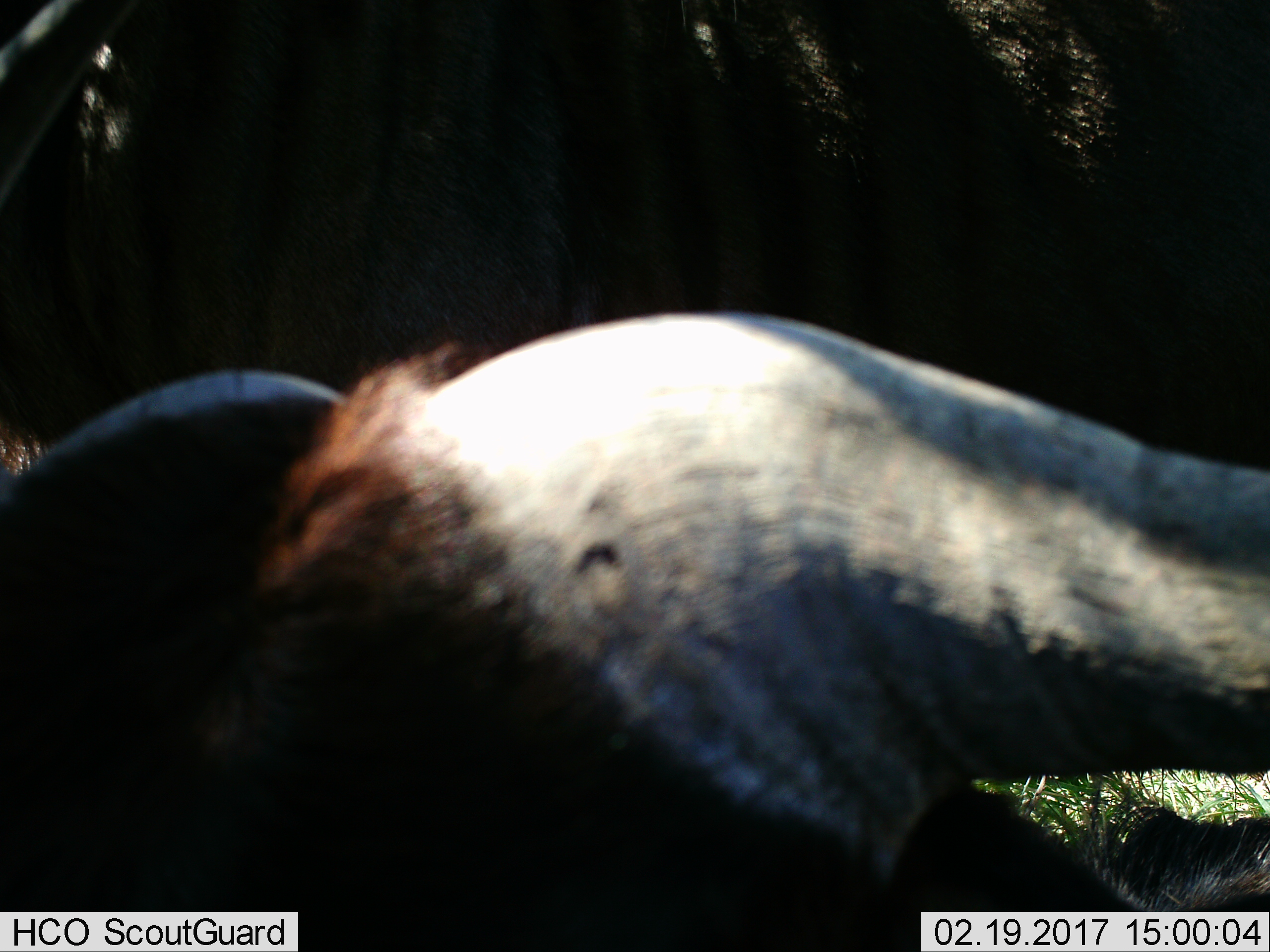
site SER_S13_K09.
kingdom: Animalia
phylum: Chordata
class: Mammalia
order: Artiodactyla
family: Bovidae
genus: Connochaetes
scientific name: Connochaetes taurinus taurinus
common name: blue wildebeest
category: wildebeestblue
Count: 1.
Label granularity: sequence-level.